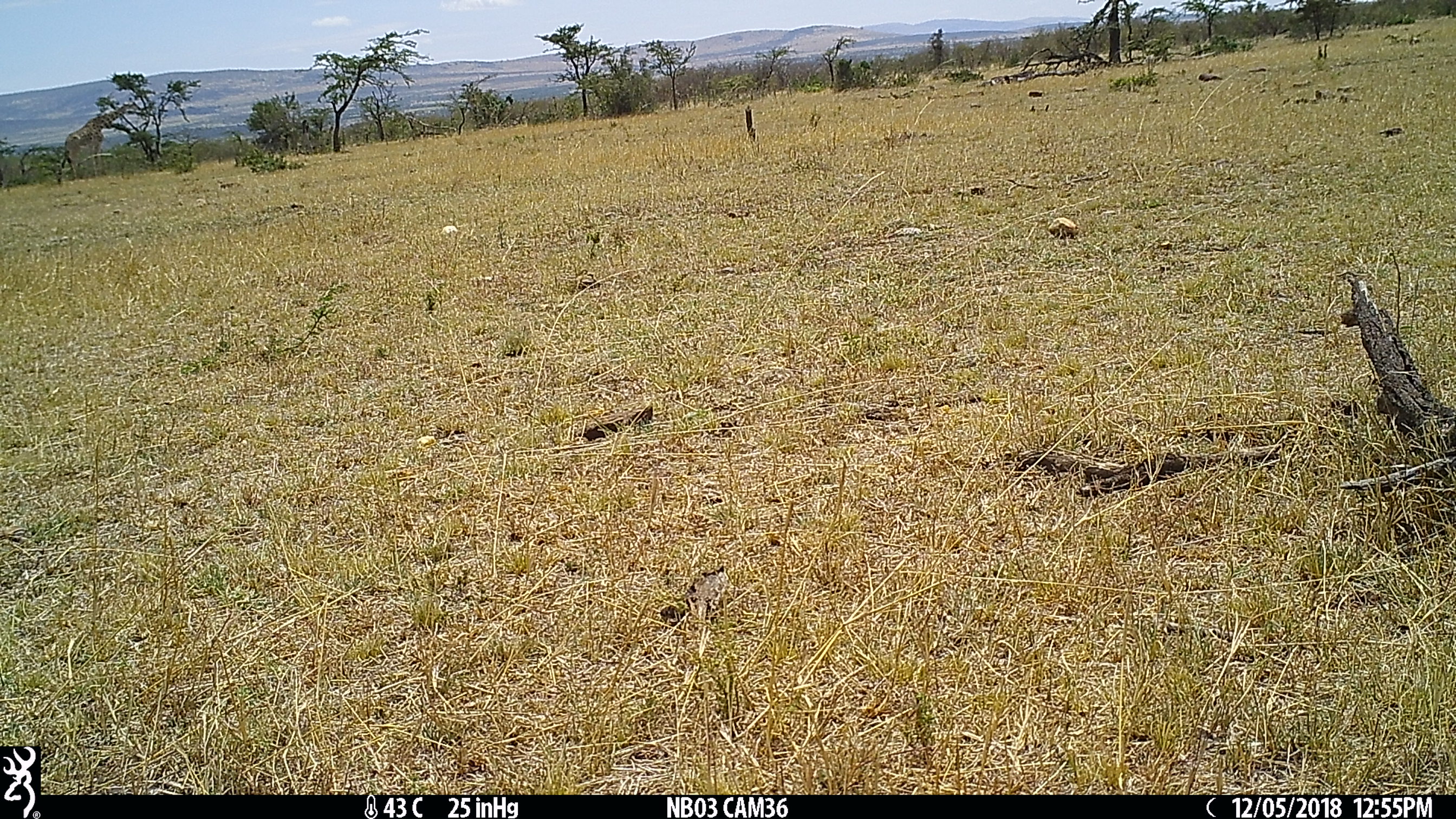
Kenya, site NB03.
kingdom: Animalia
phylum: Chordata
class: Mammalia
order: Artiodactyla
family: Giraffidae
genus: Giraffa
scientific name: Giraffa camelopardalis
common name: northern giraffe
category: giraffe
Giraffe (northern giraffe) (Giraffa camelopardalis).